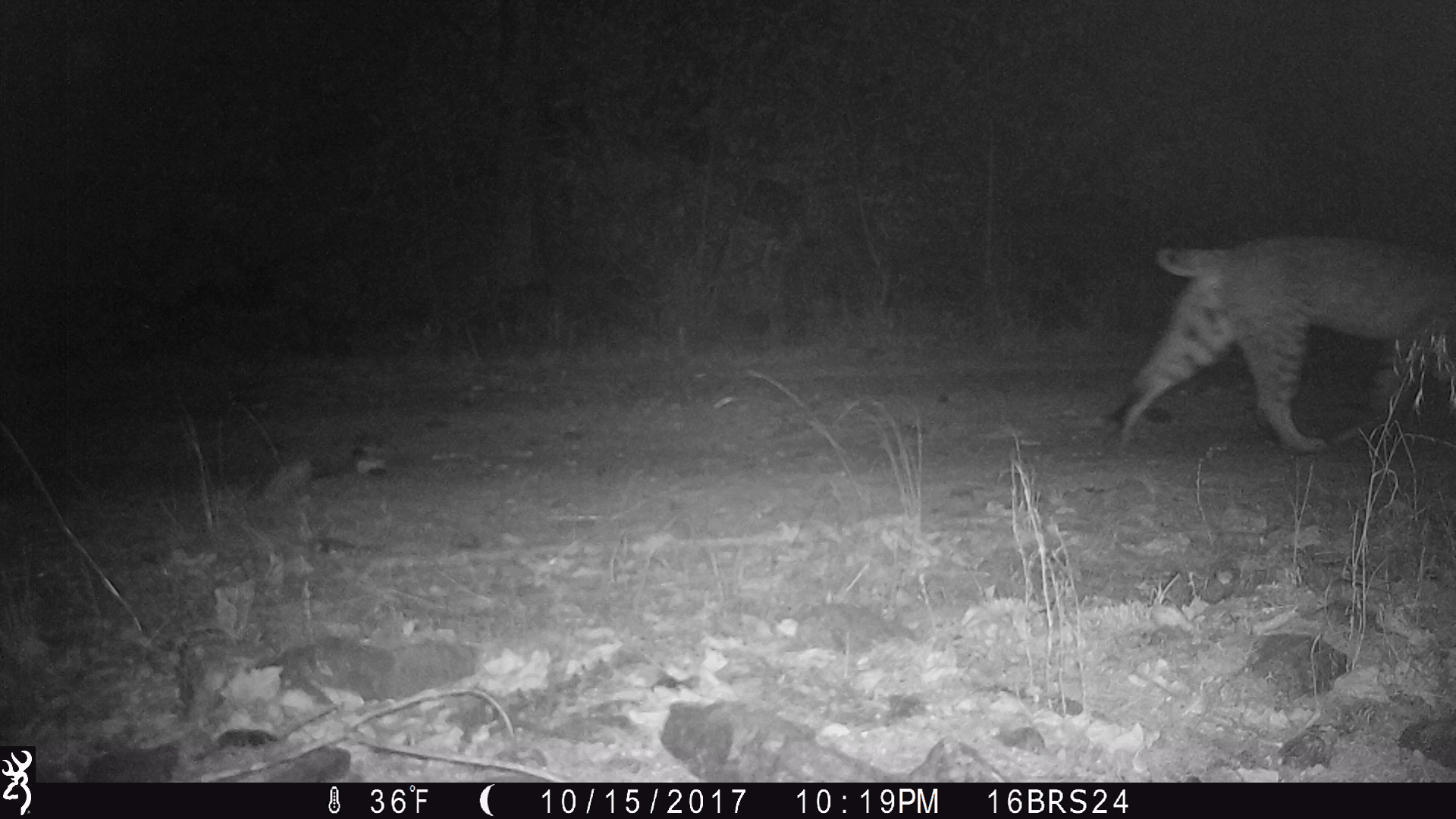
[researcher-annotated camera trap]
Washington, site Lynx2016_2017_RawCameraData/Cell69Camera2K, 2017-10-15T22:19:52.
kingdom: Animalia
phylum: Chordata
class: Mammalia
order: Carnivora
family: Felidae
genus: Lynx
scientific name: Lynx rufus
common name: bobcat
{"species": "Lynx rufus (bobcat)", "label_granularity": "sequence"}